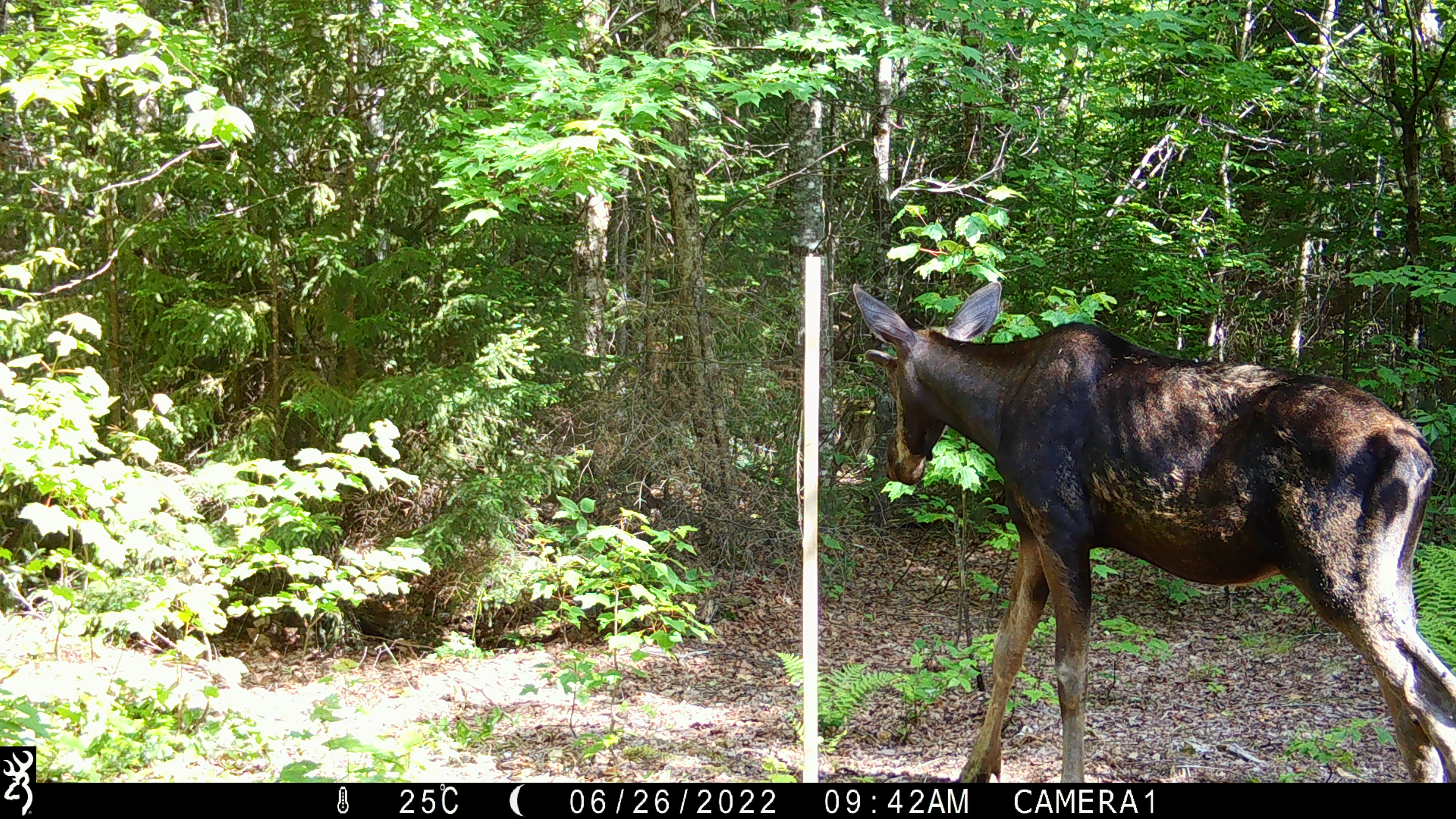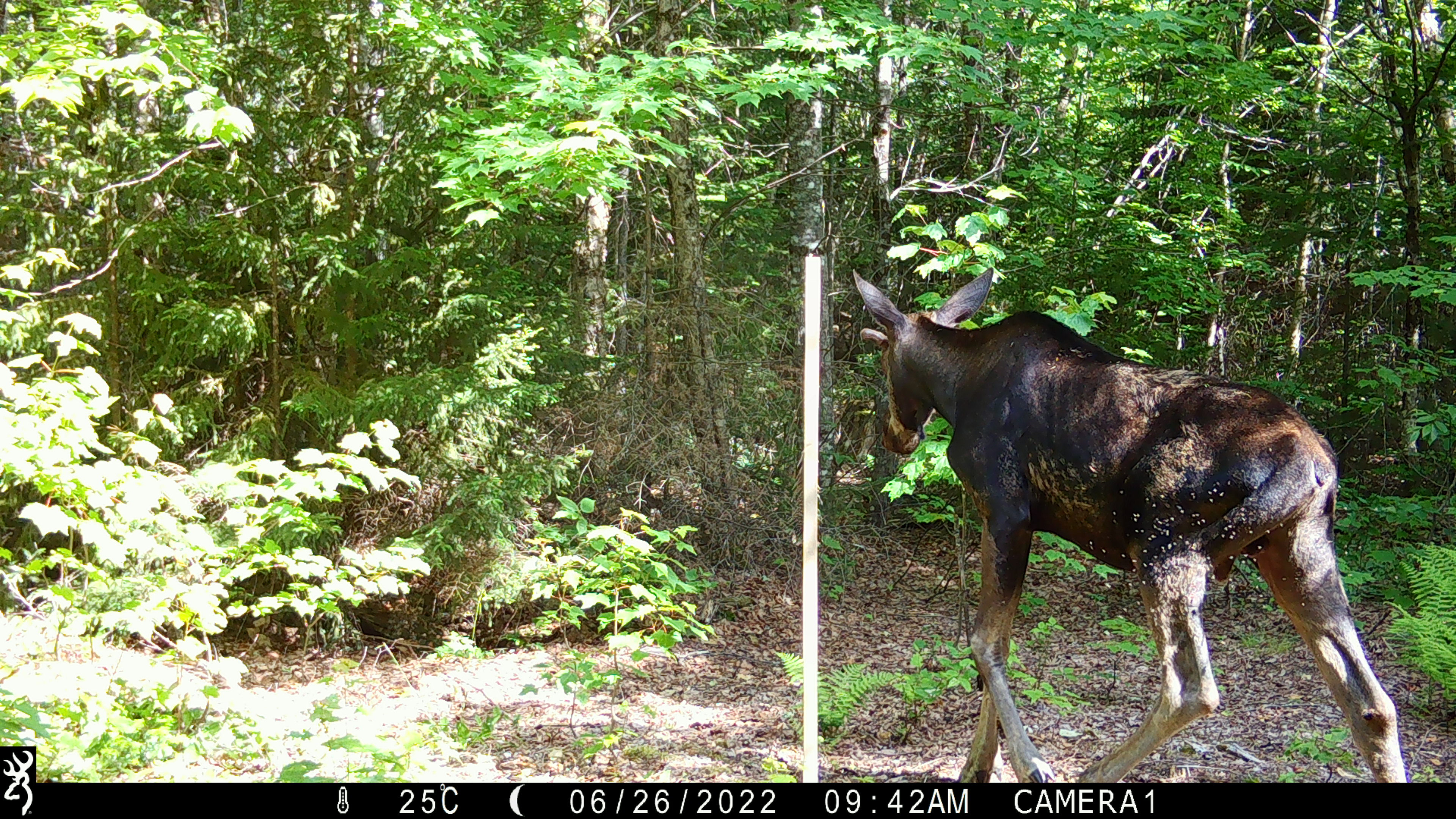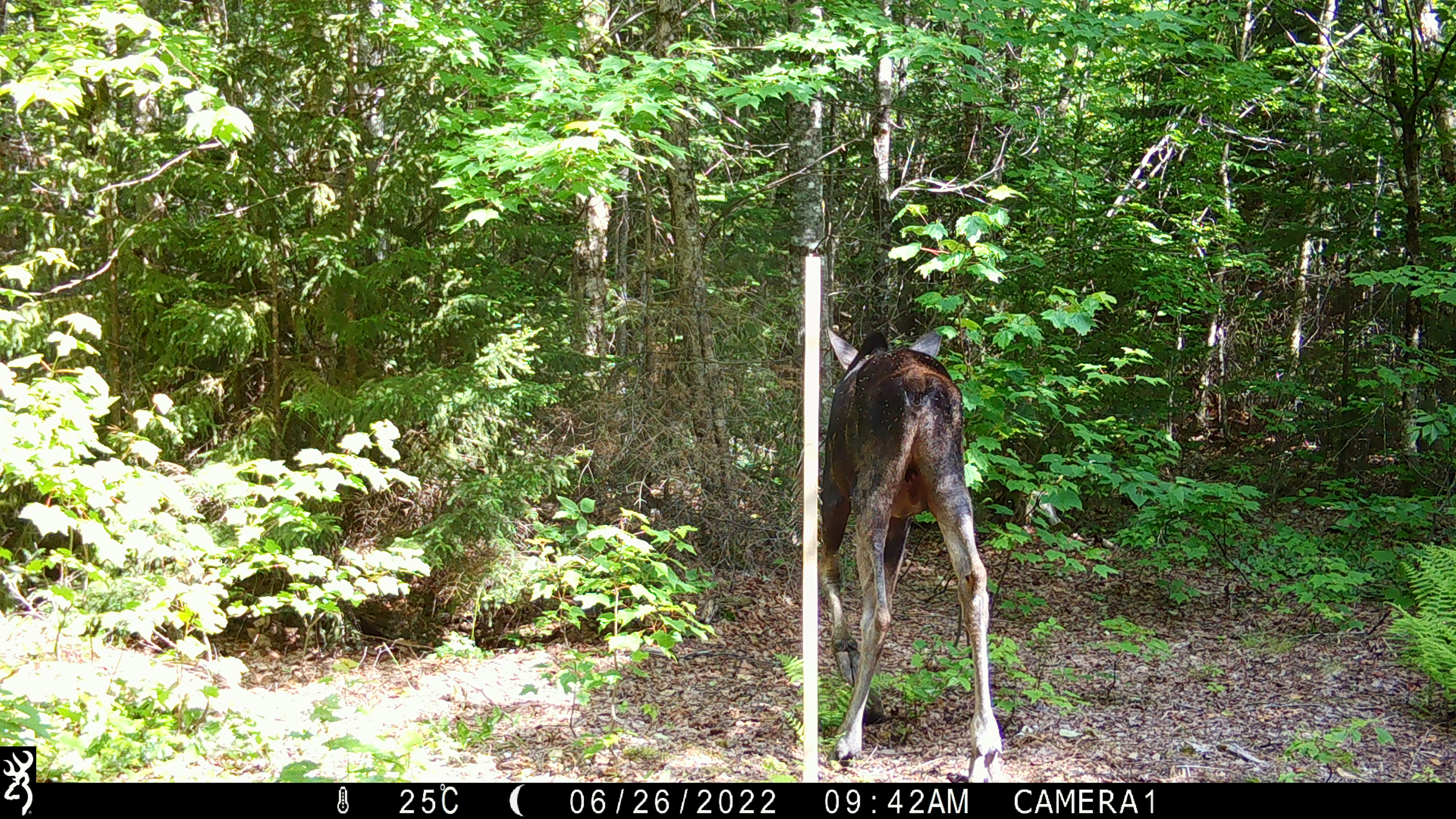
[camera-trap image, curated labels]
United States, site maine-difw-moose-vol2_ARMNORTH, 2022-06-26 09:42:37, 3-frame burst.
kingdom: Animalia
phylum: Chordata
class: Mammalia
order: Artiodactyla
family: Cervidae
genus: Alces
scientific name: Alces alces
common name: moose